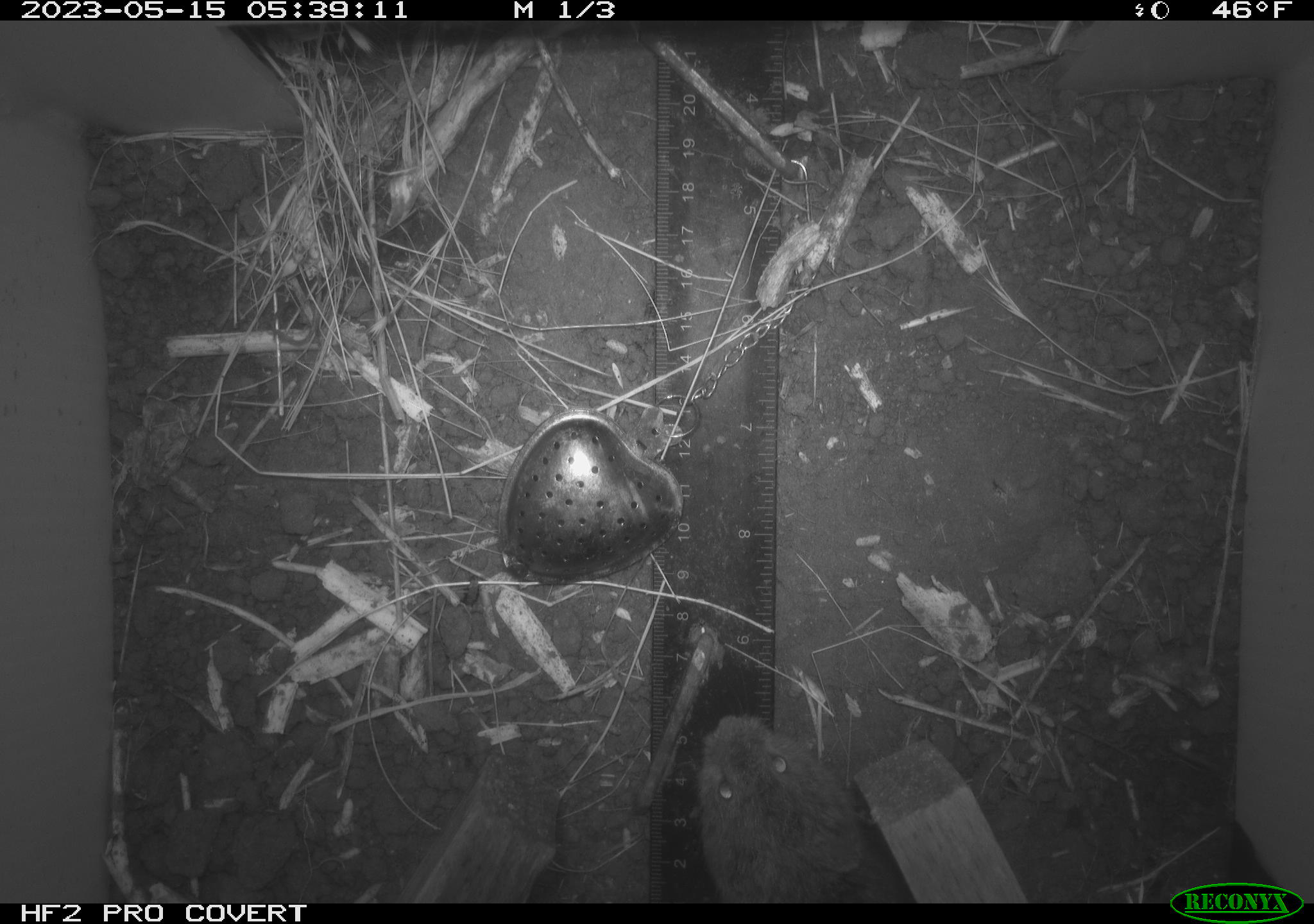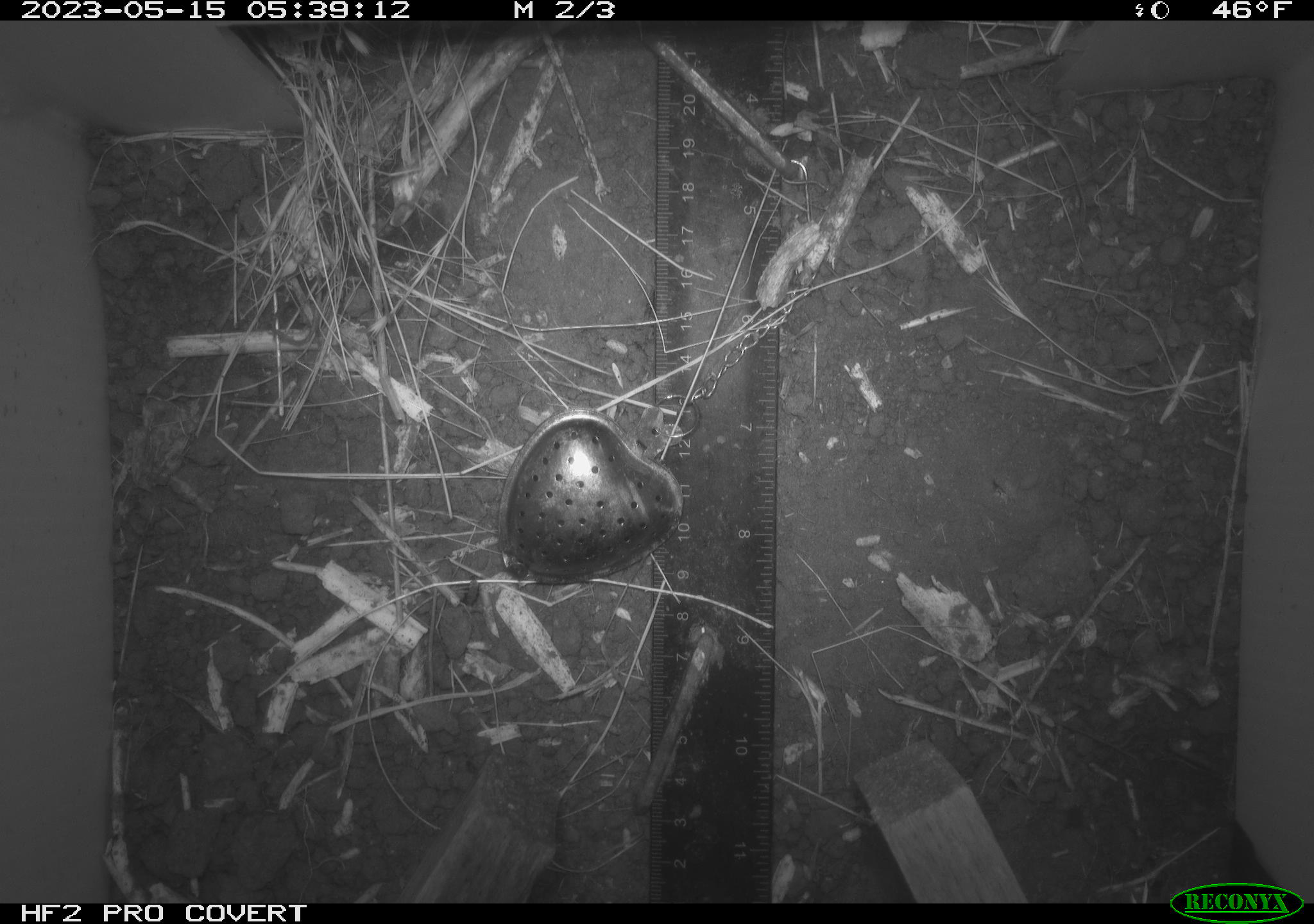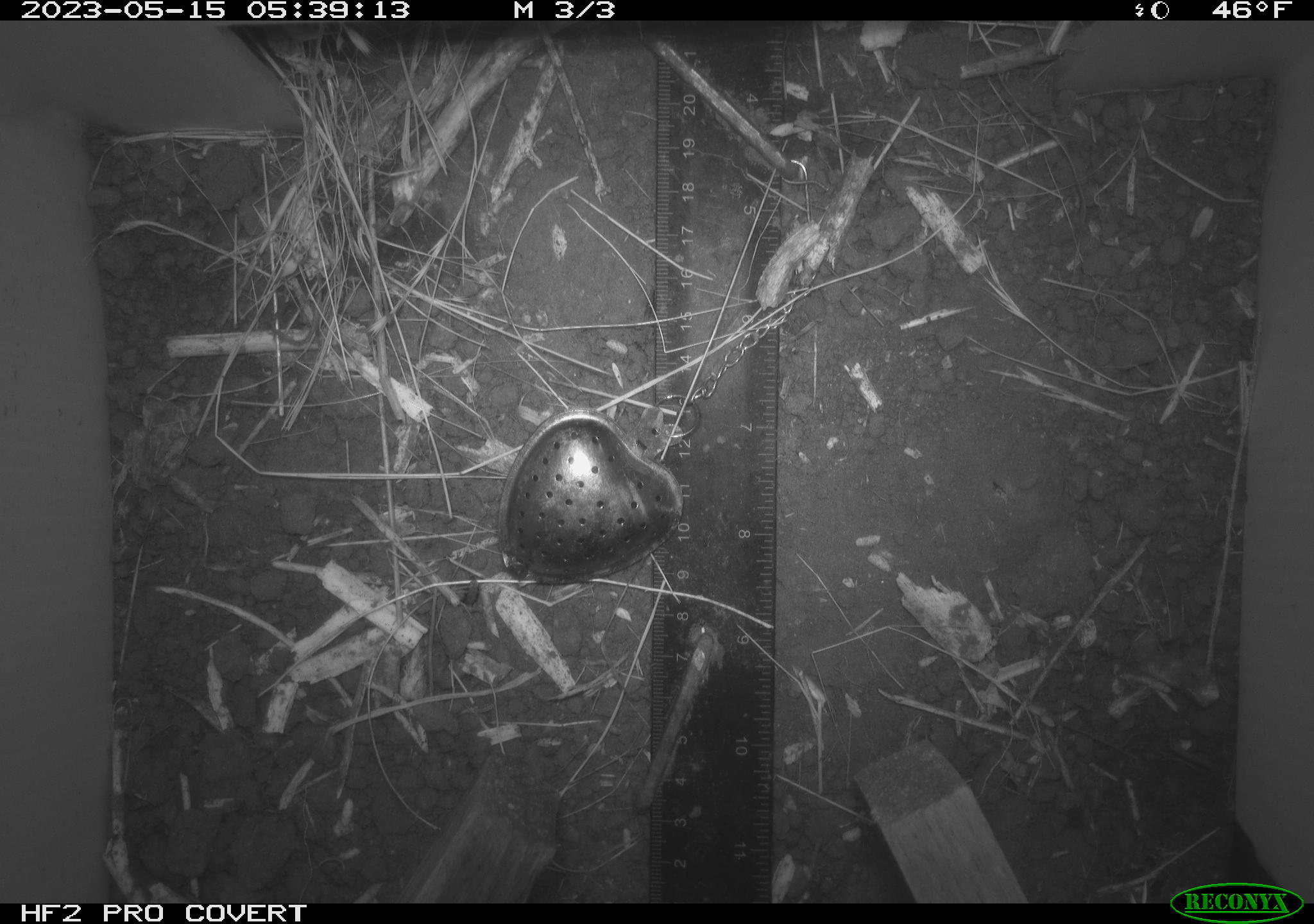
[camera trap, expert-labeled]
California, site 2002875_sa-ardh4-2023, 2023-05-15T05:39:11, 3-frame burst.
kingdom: Animalia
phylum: Chordata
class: Mammalia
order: Rodentia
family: Cricetidae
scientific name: Arvicolinae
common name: voles, lemmings, and muskrats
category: arvicolinae subfamily